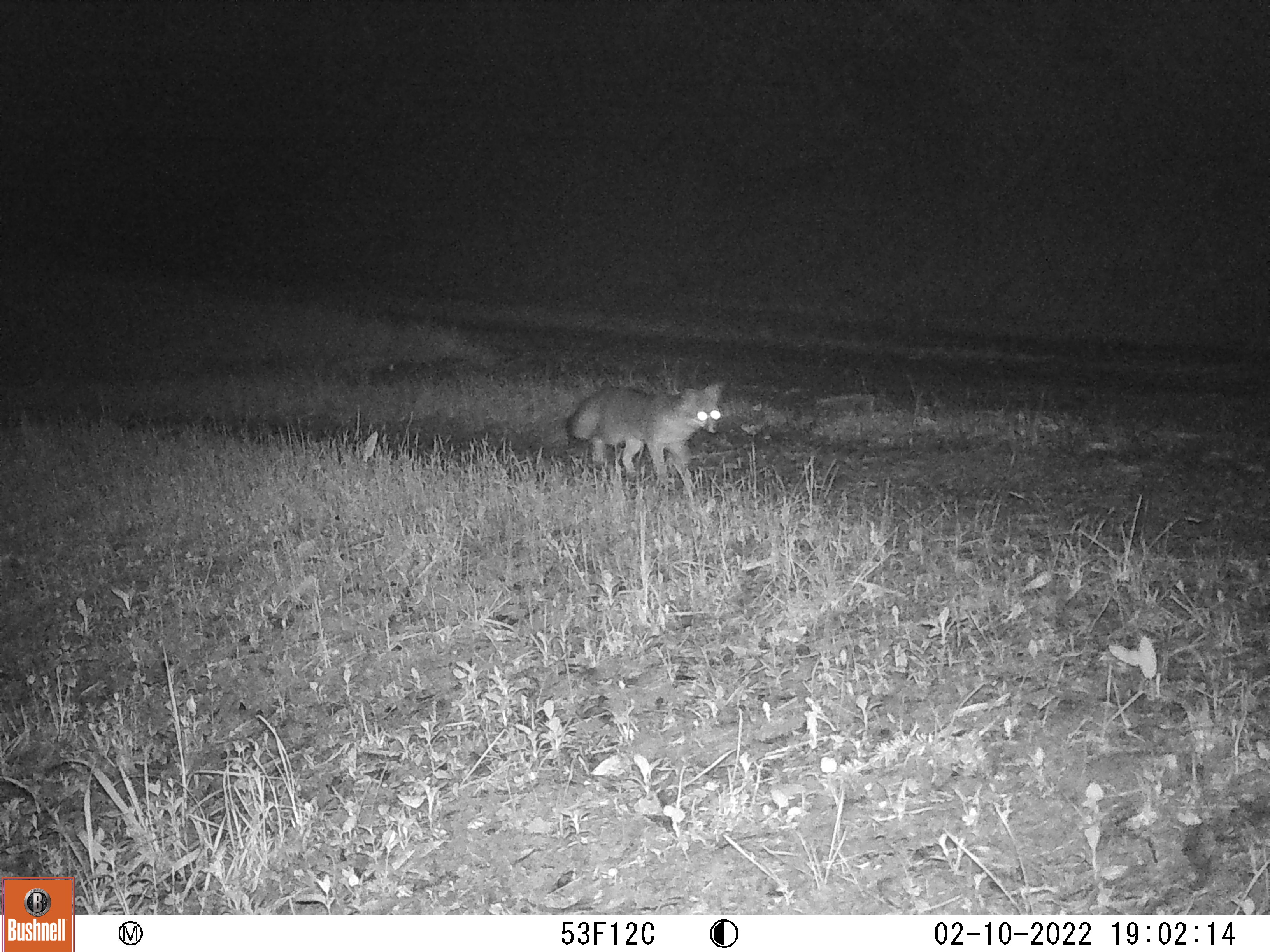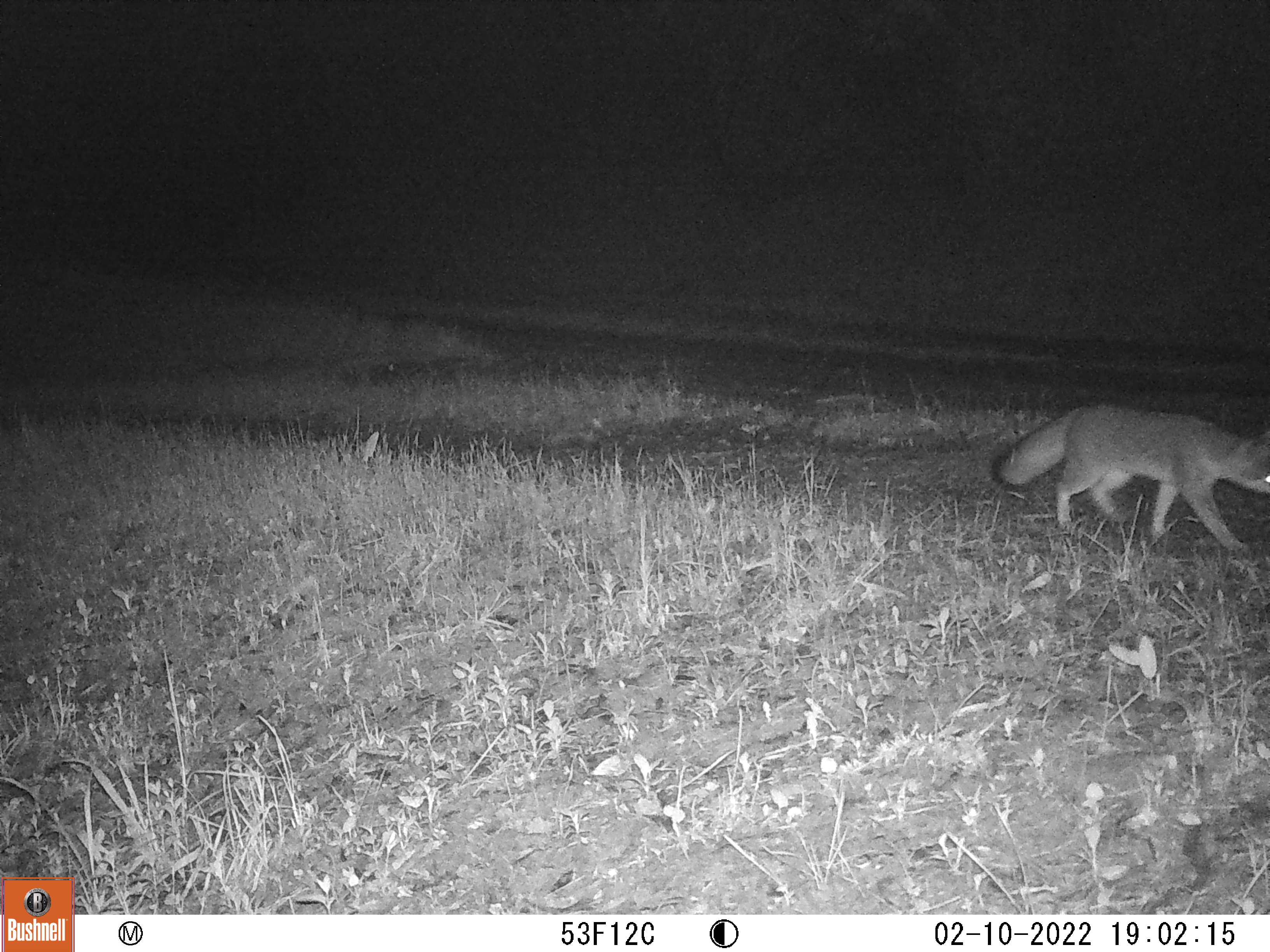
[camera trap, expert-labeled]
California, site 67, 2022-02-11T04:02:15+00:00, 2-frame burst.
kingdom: Animalia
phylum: Chordata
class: Mammalia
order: Carnivora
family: Canidae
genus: Urocyon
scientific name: Urocyon cinereoargenteus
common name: gray fox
Gray fox (Urocyon cinereoargenteus).